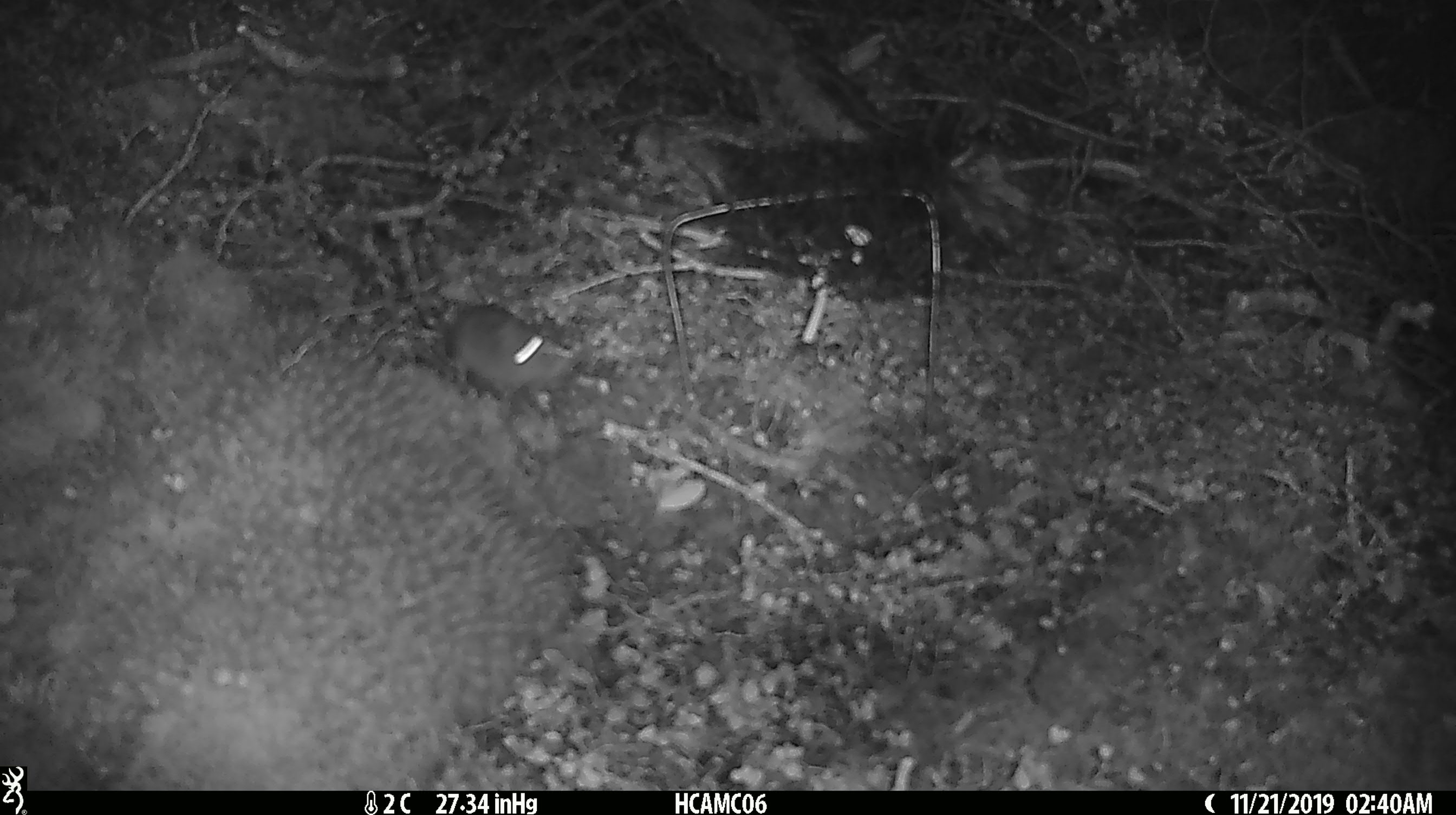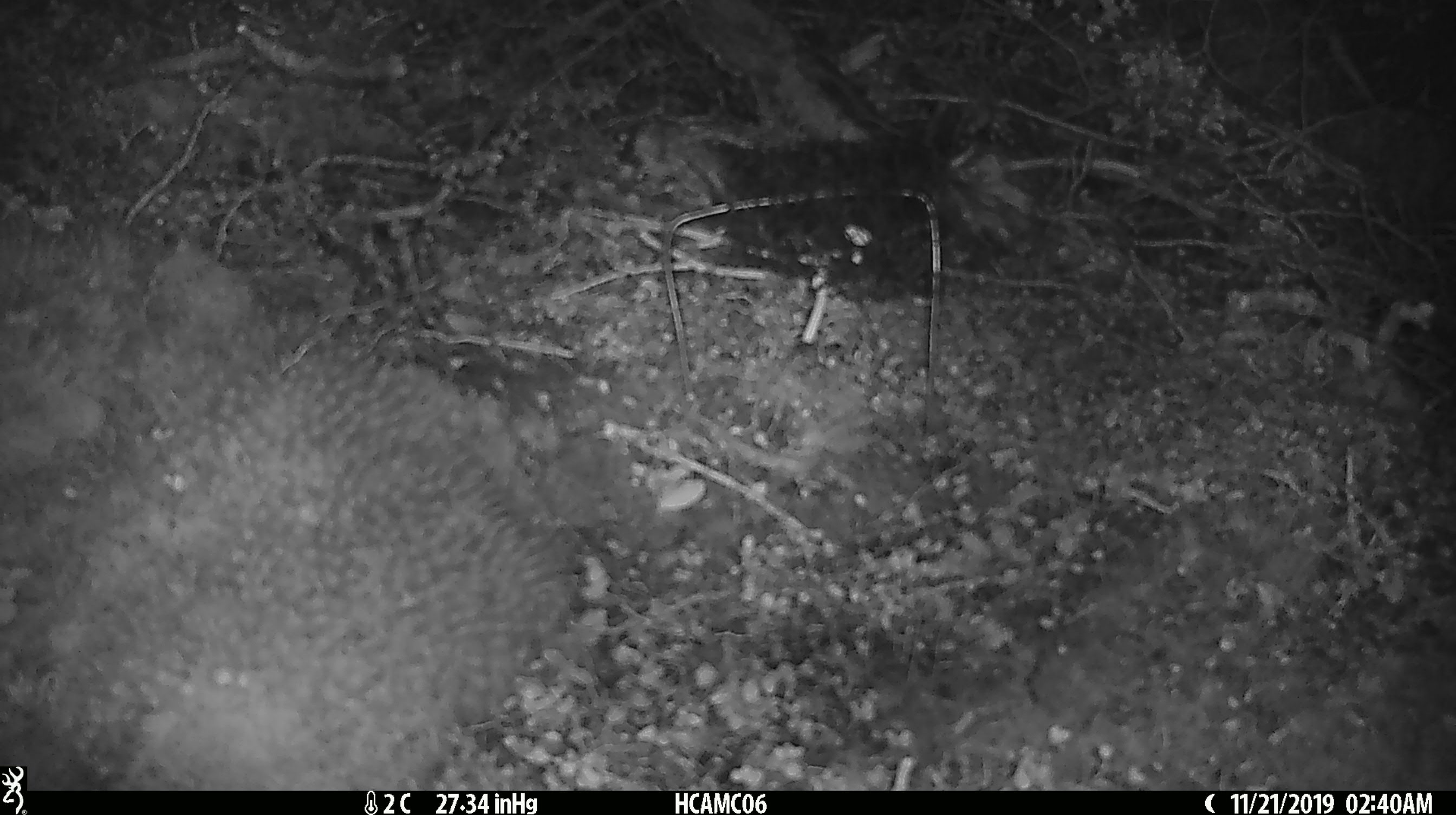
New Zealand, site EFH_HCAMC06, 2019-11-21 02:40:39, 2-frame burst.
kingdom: Animalia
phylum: Chordata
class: Mammalia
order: Rodentia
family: Muridae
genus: Mus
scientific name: Mus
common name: mouse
Mouse (Mus).